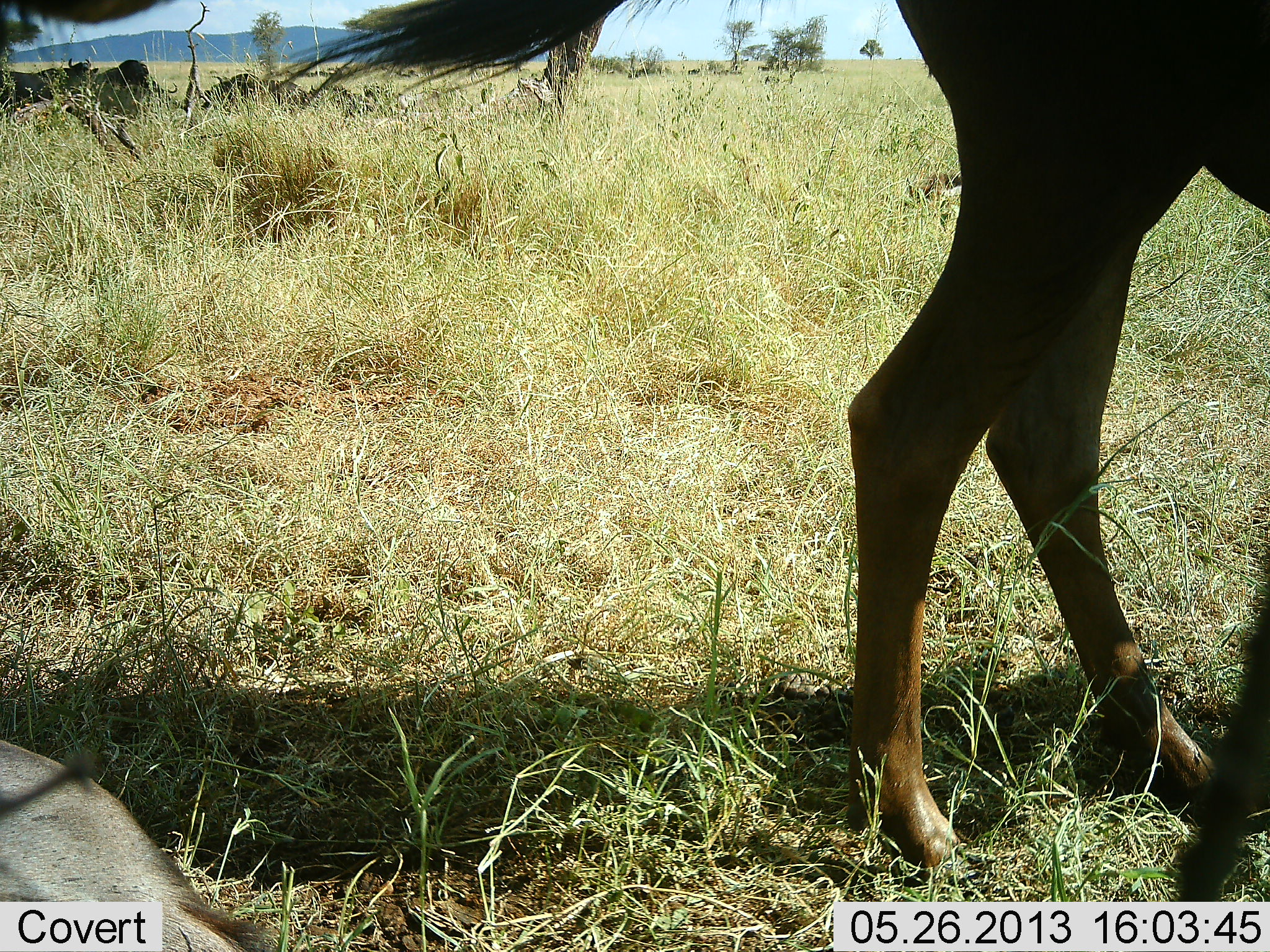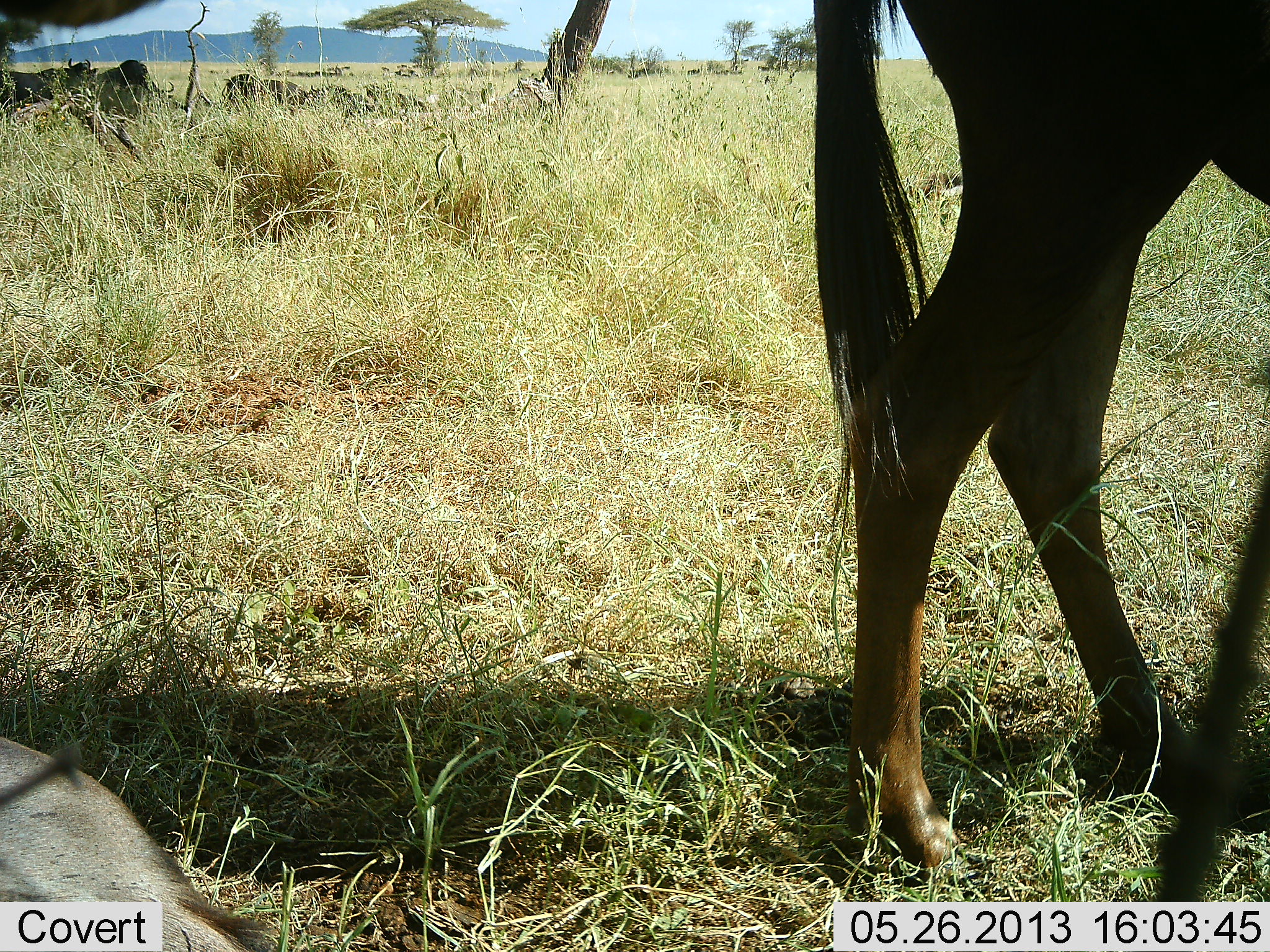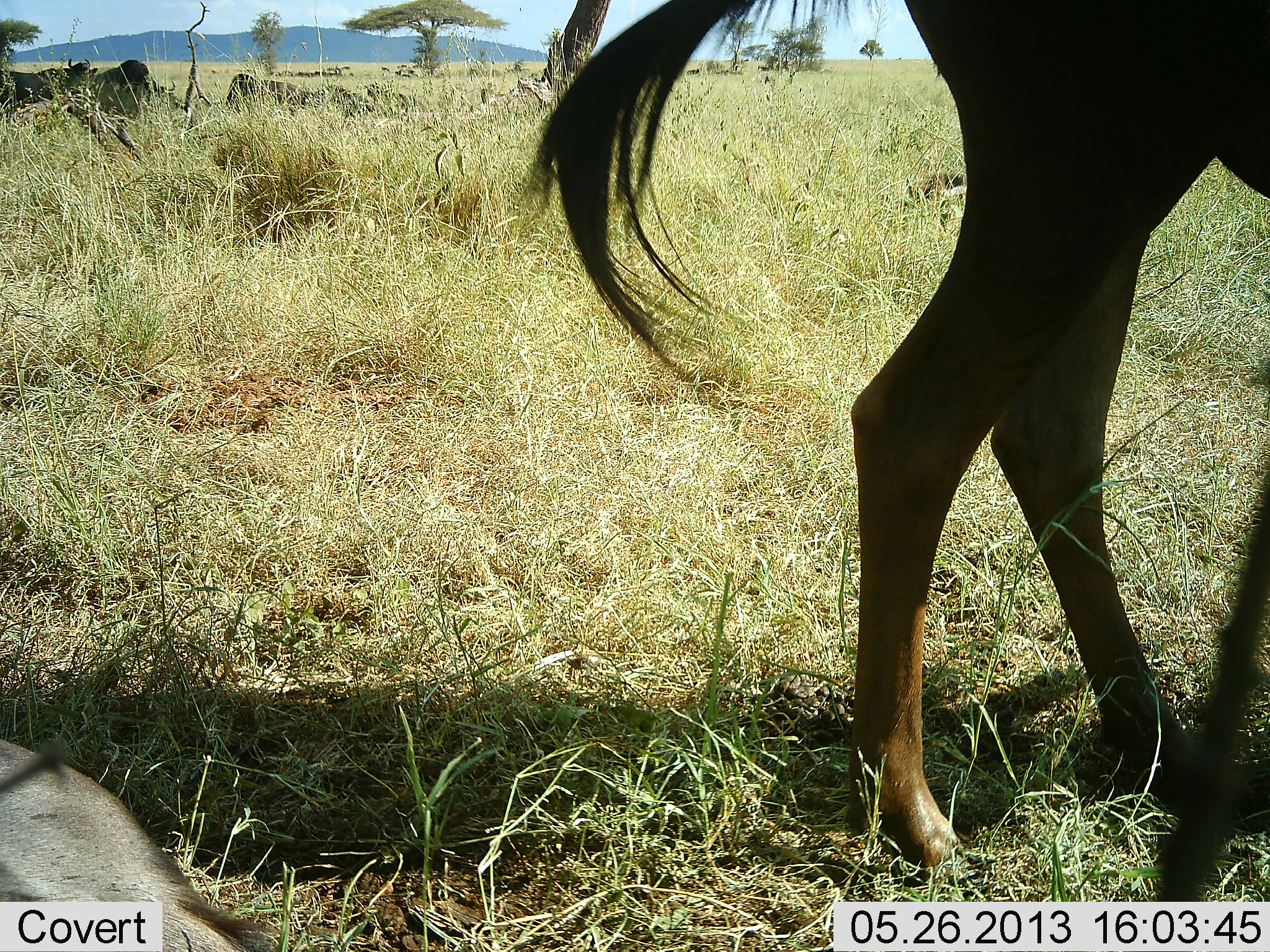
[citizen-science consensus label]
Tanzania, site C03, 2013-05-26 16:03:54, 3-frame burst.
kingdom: Animalia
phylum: Chordata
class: Mammalia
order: Artiodactyla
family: Bovidae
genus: Connochaetes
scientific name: Connochaetes taurinus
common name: blue wildebeest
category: wildebeest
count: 6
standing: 80%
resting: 73%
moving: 0%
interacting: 0%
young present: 0%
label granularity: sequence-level